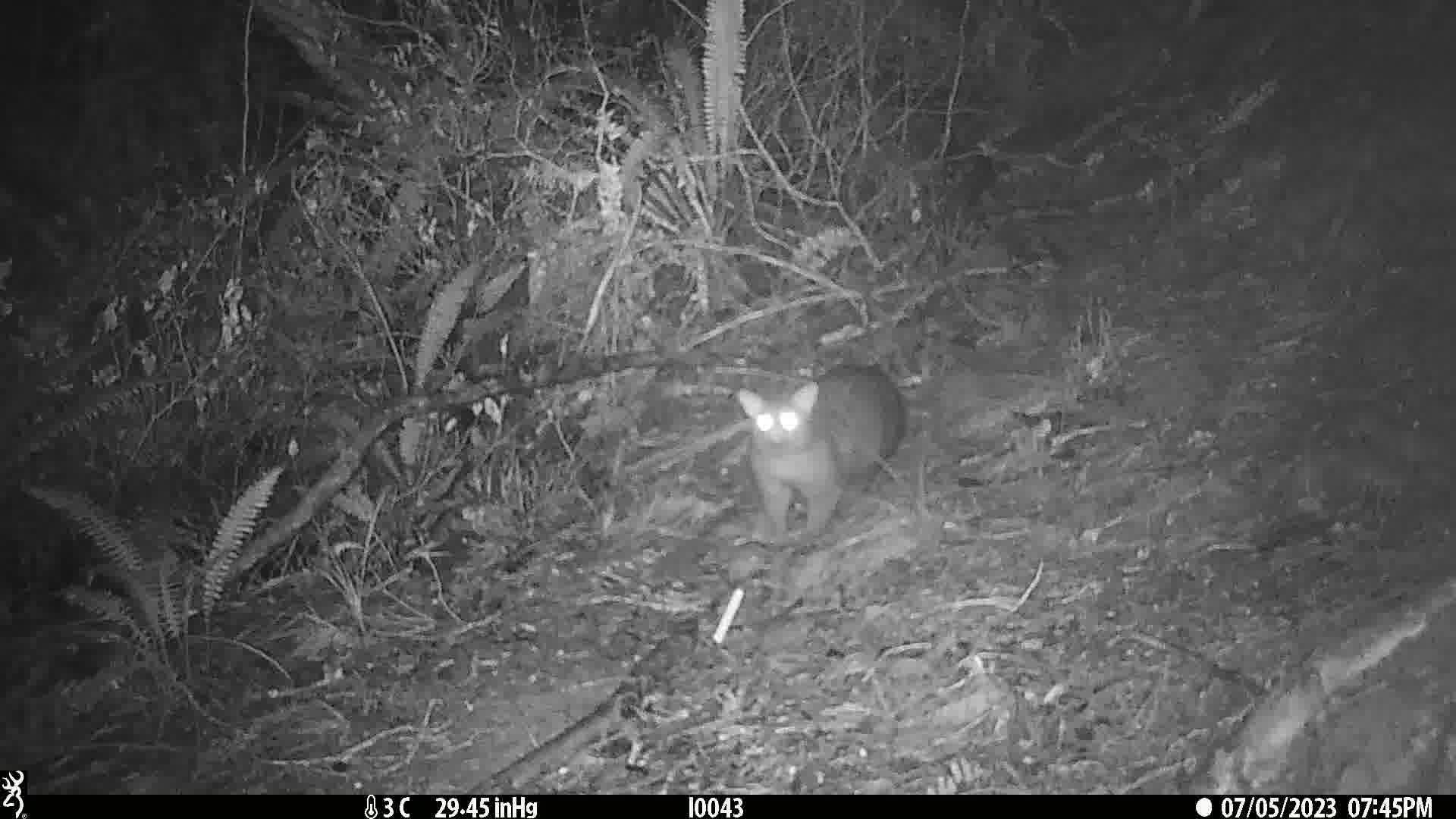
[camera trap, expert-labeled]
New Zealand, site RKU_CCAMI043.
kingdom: Animalia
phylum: Chordata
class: Mammalia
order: Diprotodontia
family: Phalangeridae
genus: Trichosurus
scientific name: Trichosurus vulpecula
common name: common brushtail possum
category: possum